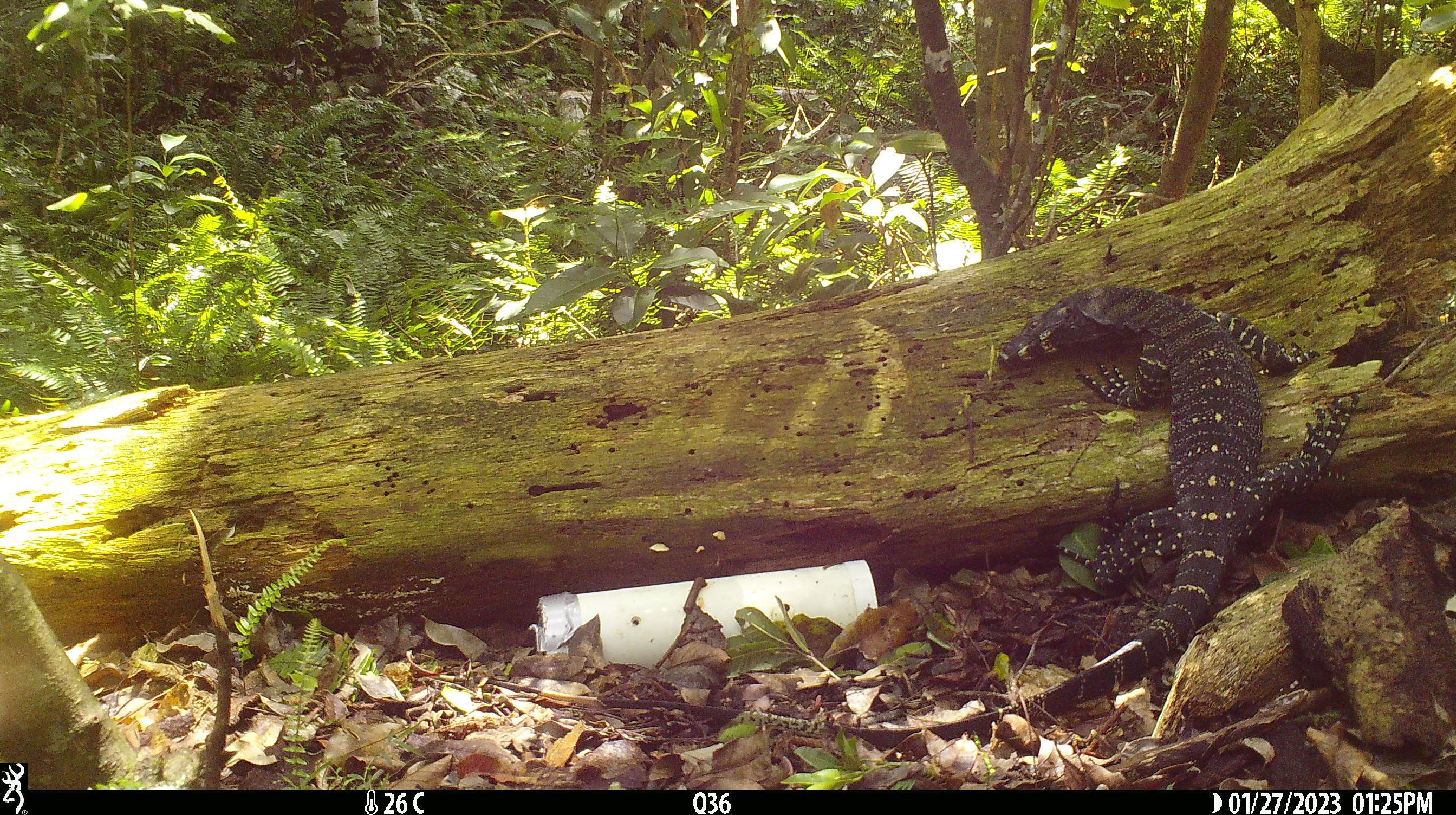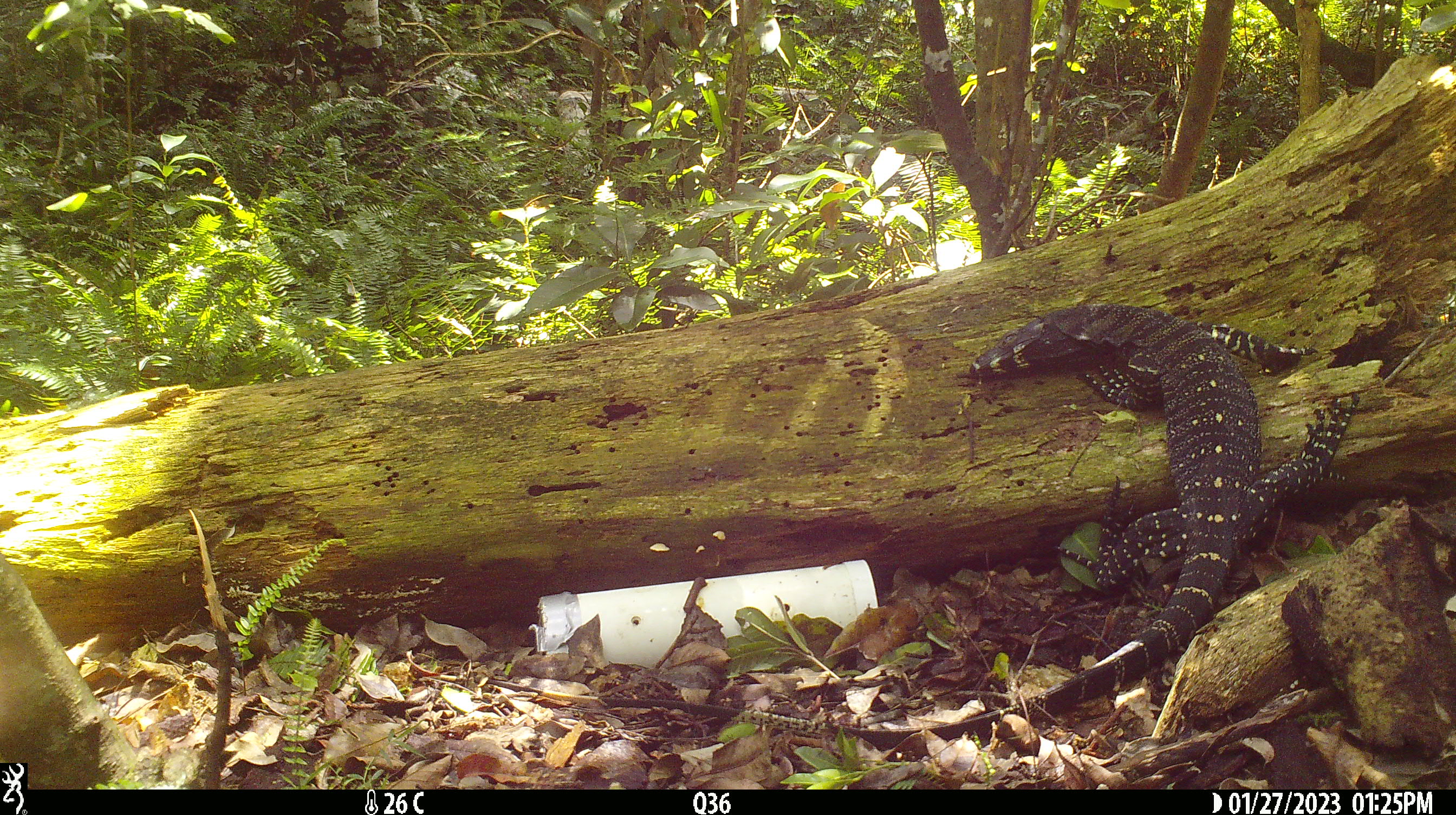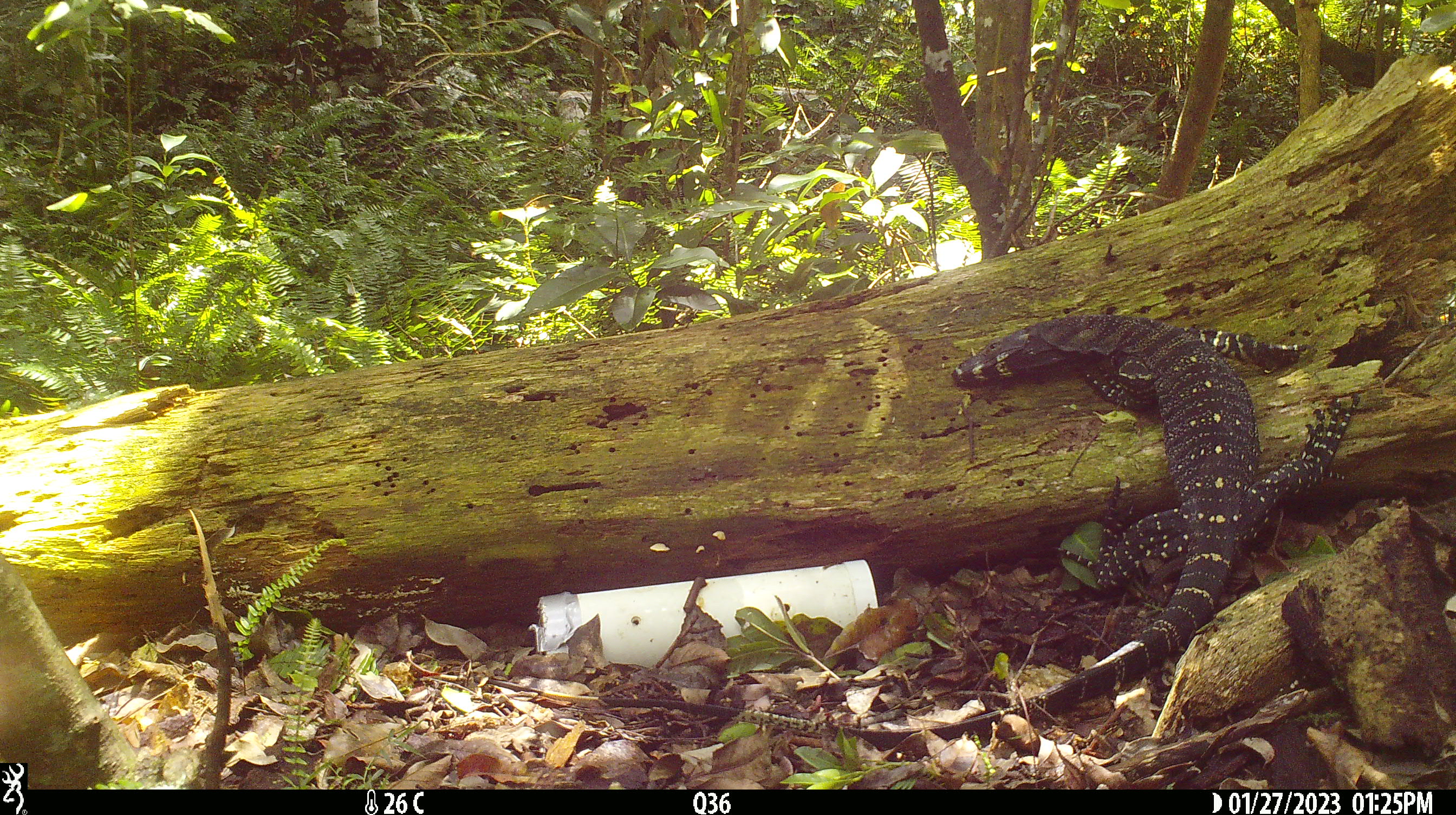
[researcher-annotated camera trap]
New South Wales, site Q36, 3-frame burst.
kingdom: Animalia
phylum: Chordata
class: Reptilia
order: Squamata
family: Varanidae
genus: Varanus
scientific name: Varanus varius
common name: lace monitor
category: goanna